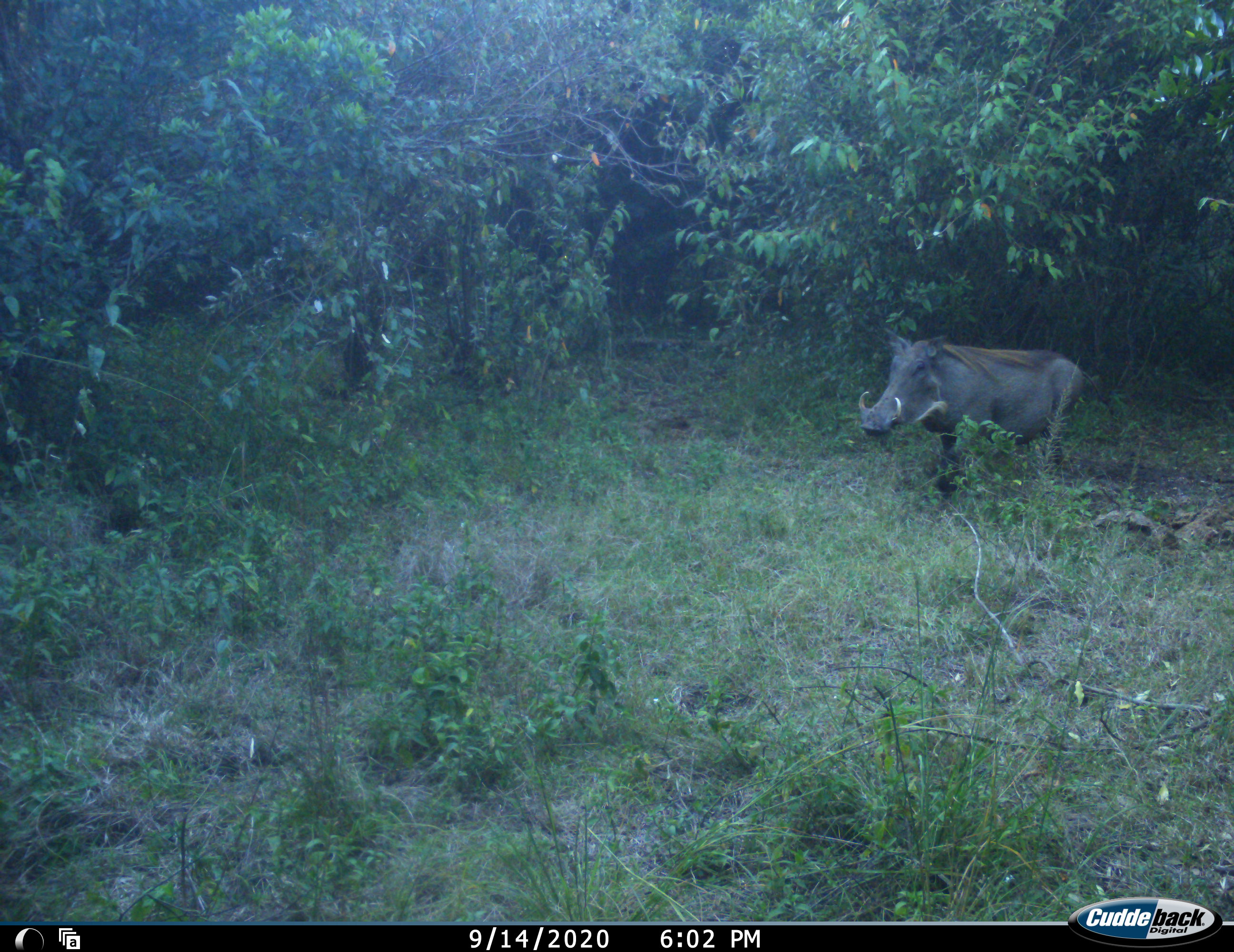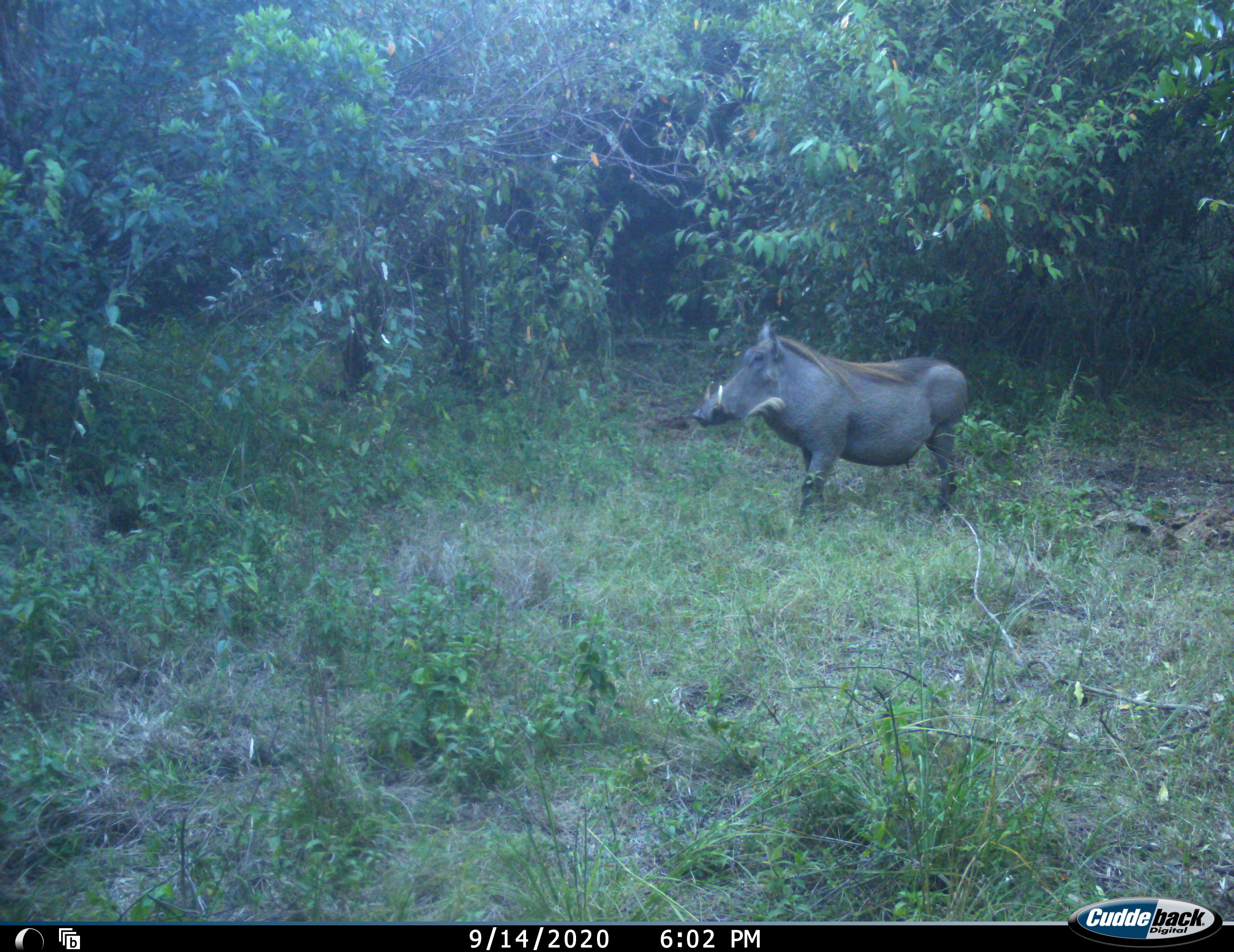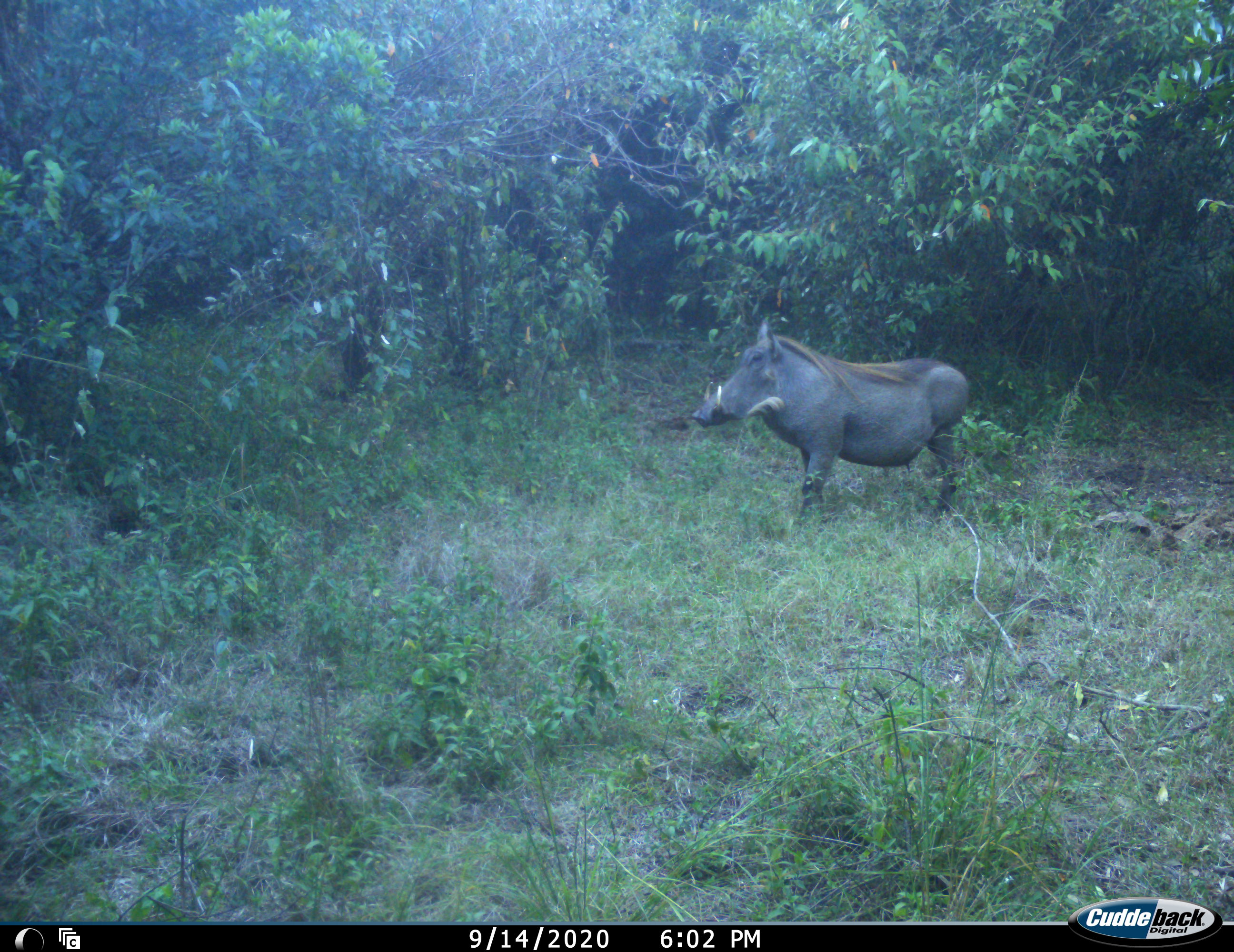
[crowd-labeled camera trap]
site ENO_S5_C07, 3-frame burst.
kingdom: Animalia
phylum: Chordata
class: Mammalia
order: Artiodactyla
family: Suidae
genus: Phacochoerus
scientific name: Phacochoerus africanus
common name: warthog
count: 1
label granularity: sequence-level